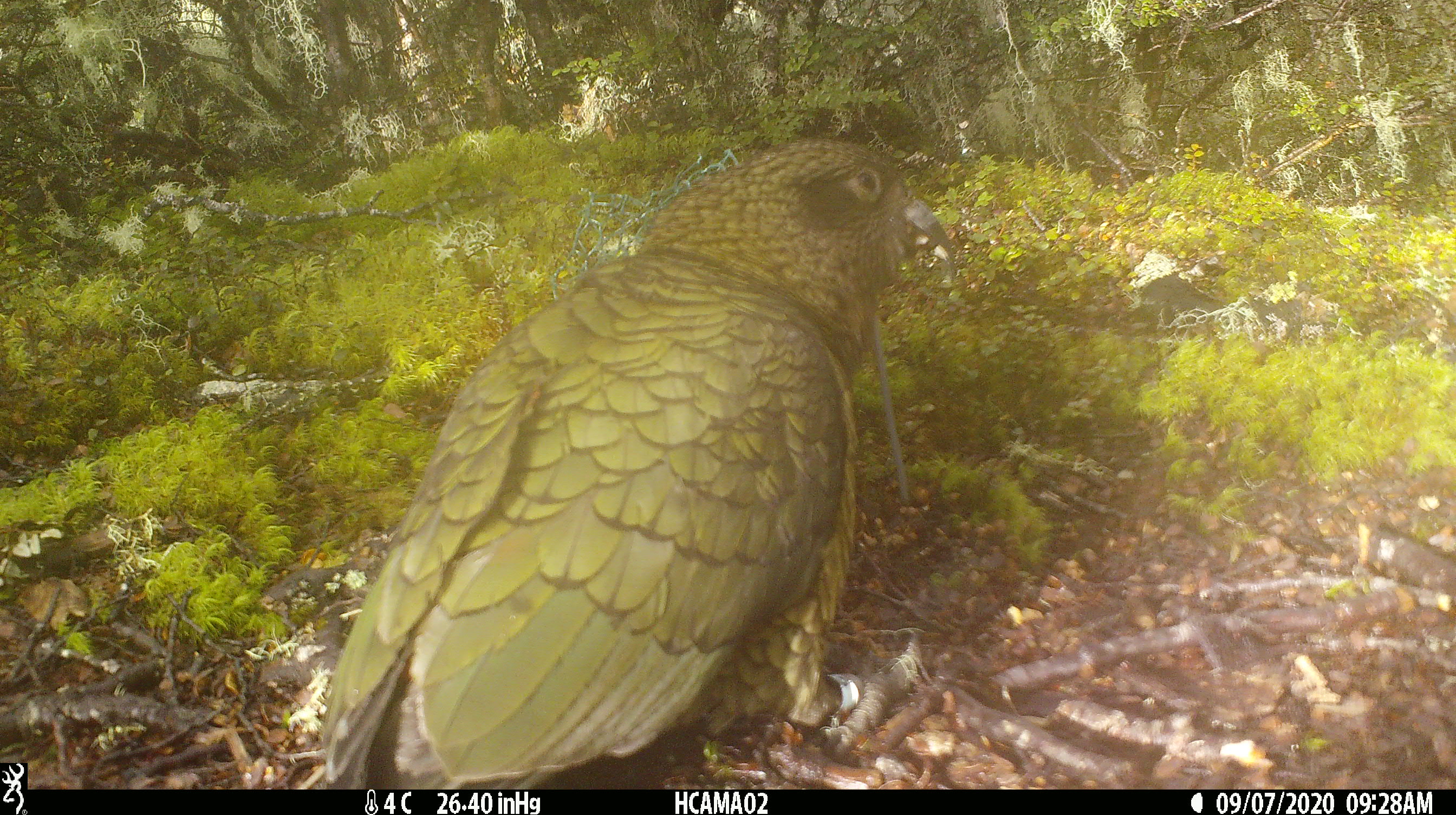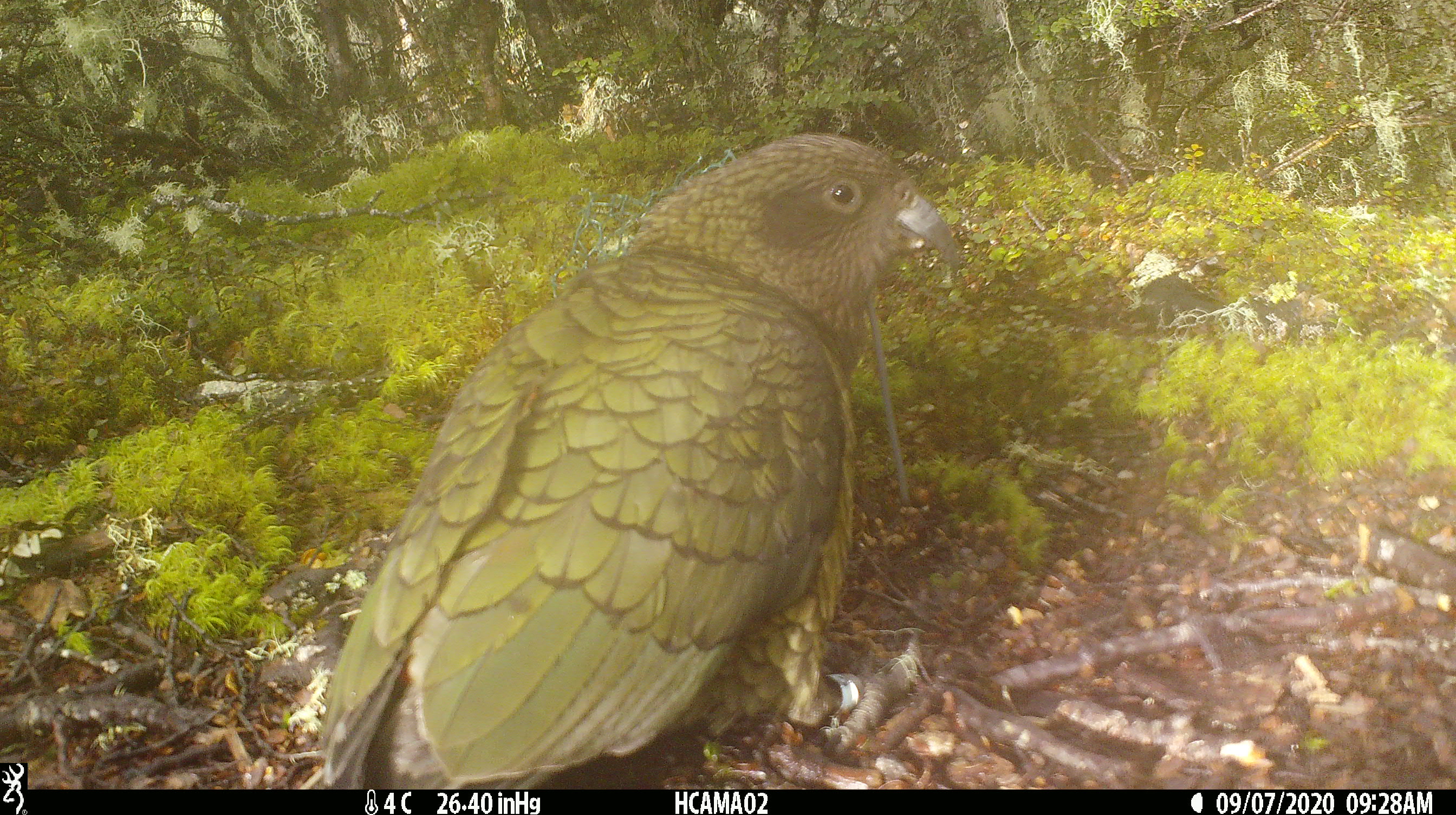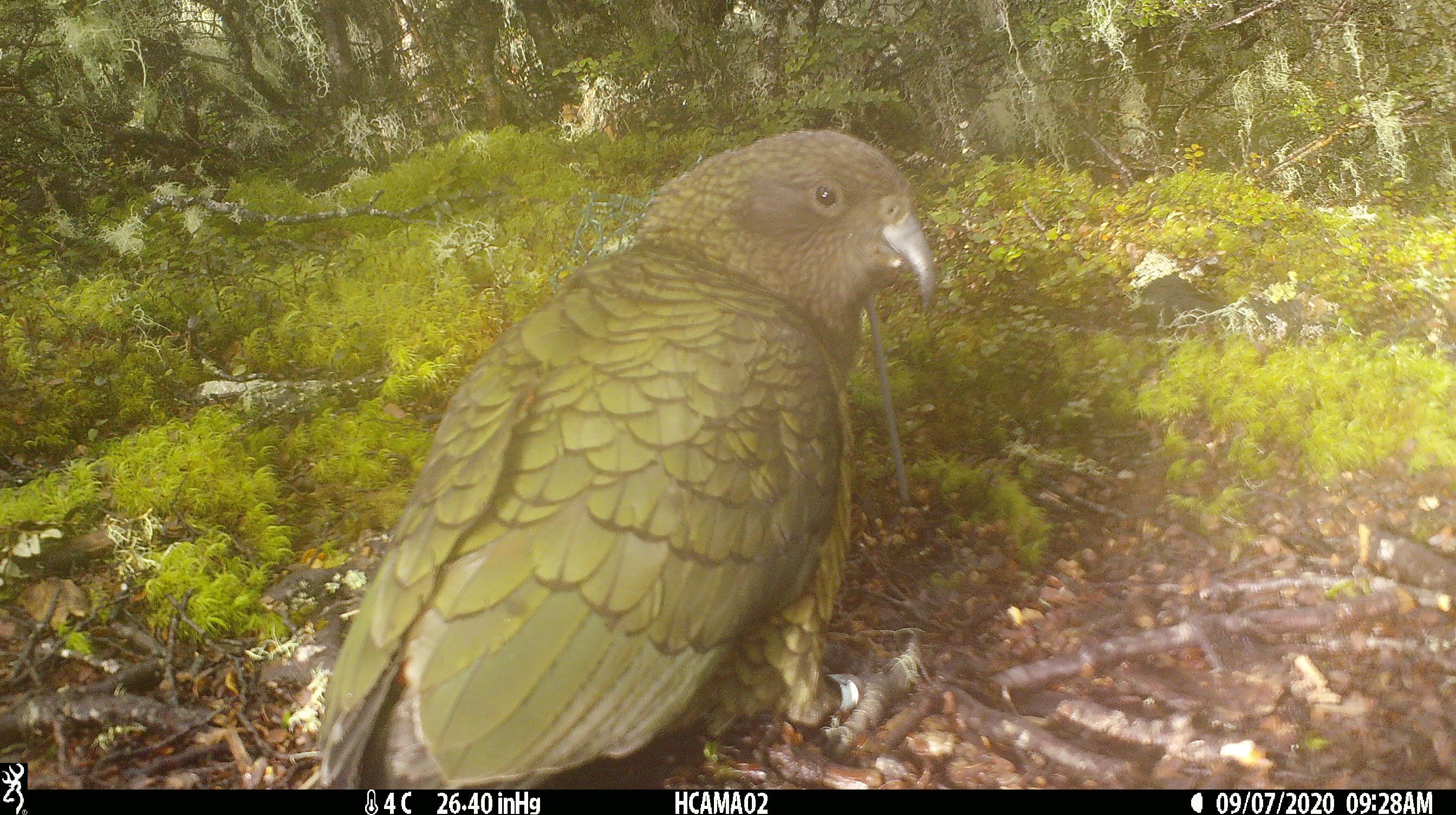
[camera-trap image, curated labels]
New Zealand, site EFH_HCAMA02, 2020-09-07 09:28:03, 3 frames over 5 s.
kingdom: Animalia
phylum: Chordata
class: Aves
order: Psittaciformes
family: Strigopidae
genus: Nestor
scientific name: Nestor notabilis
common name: kea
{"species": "kea (Nestor notabilis)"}